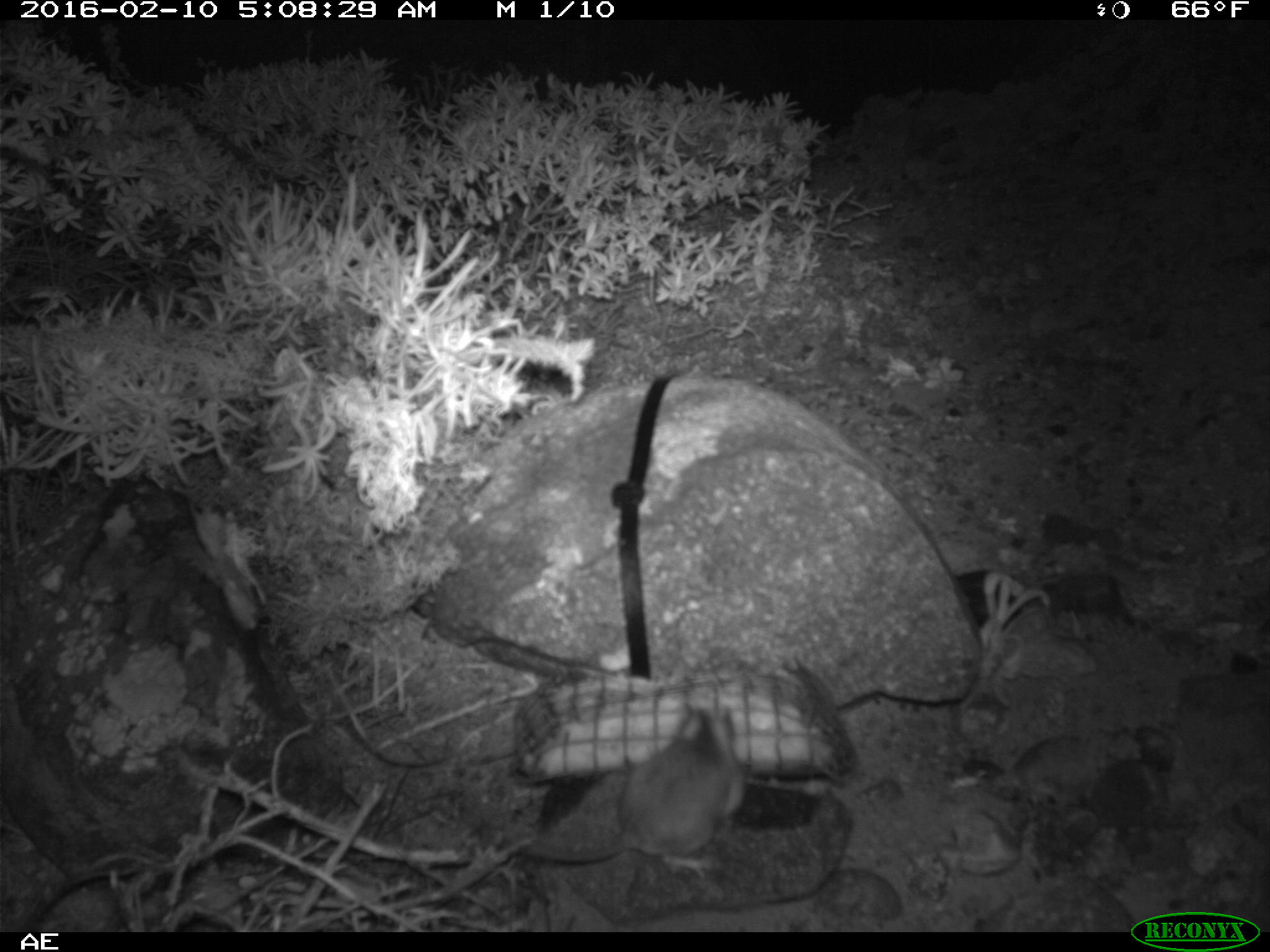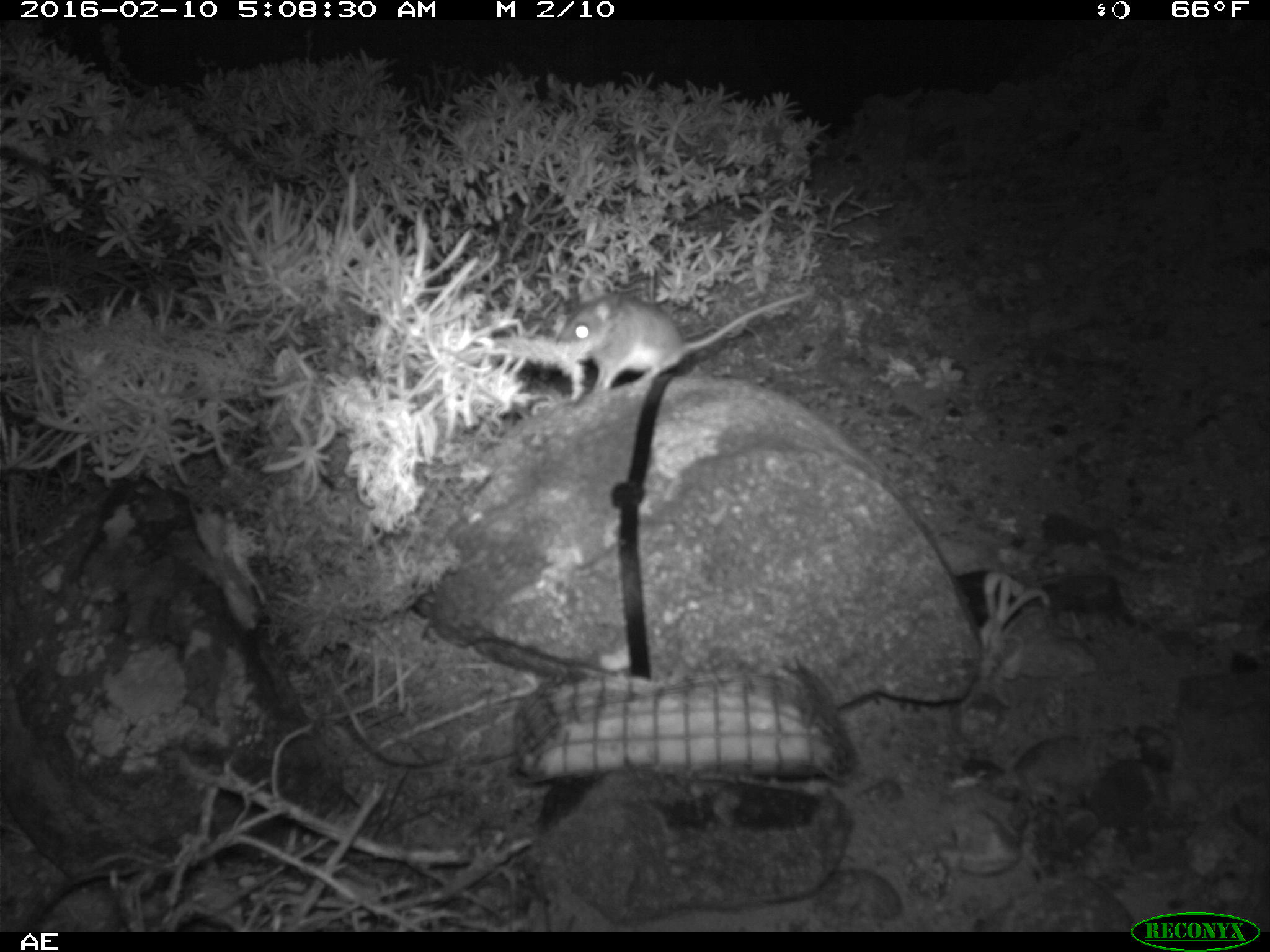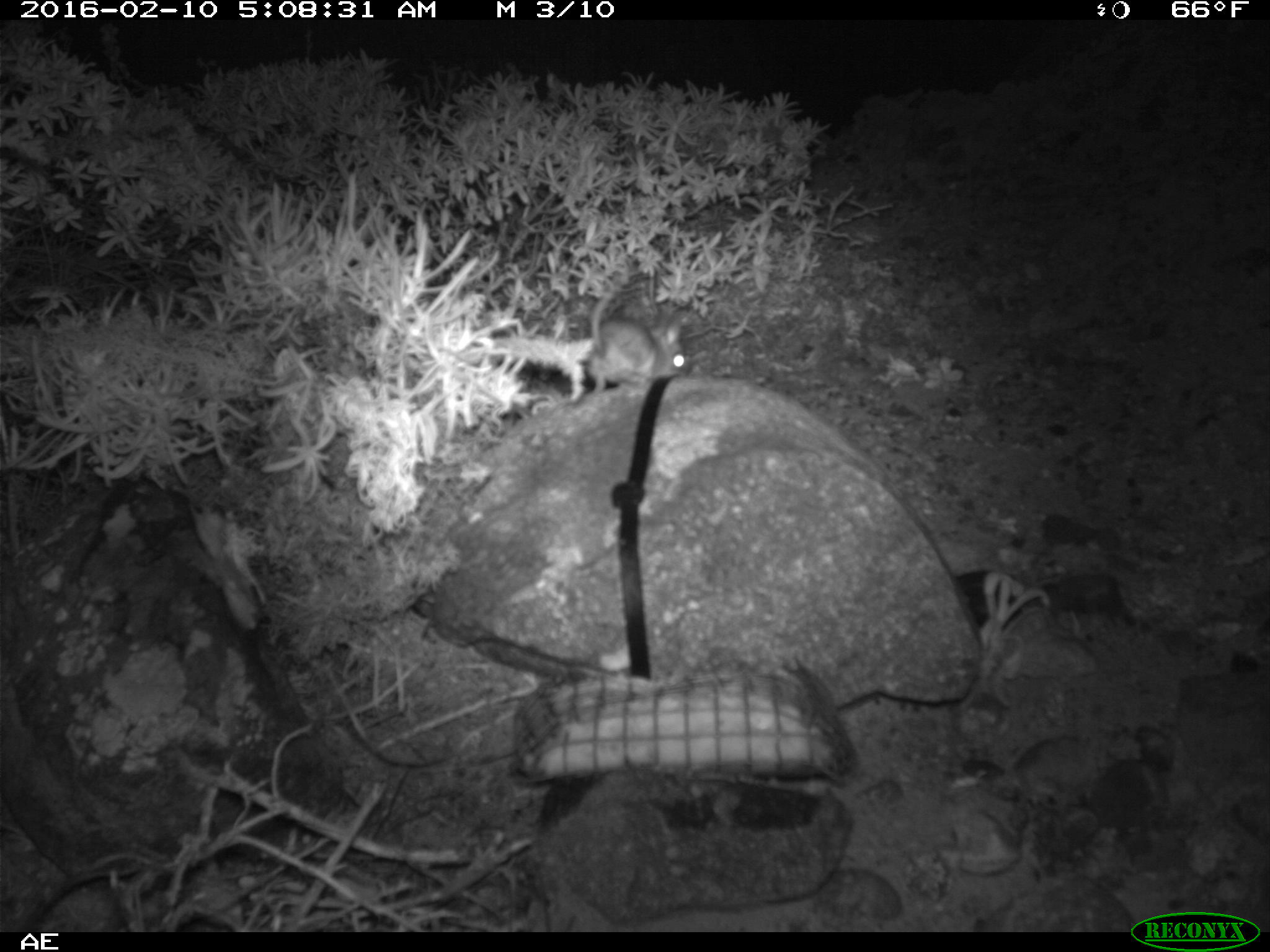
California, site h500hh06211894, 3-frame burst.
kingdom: Animalia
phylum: Chordata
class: Mammalia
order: Rodentia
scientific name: Rodentia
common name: rodent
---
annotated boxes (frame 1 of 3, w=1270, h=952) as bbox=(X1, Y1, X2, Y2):
rodent: bbox=(521, 697, 744, 873)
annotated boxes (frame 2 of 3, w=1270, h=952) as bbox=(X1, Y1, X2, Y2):
rodent: bbox=(558, 291, 814, 390)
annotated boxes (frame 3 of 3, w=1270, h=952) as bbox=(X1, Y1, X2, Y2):
rodent: bbox=(590, 275, 690, 396)